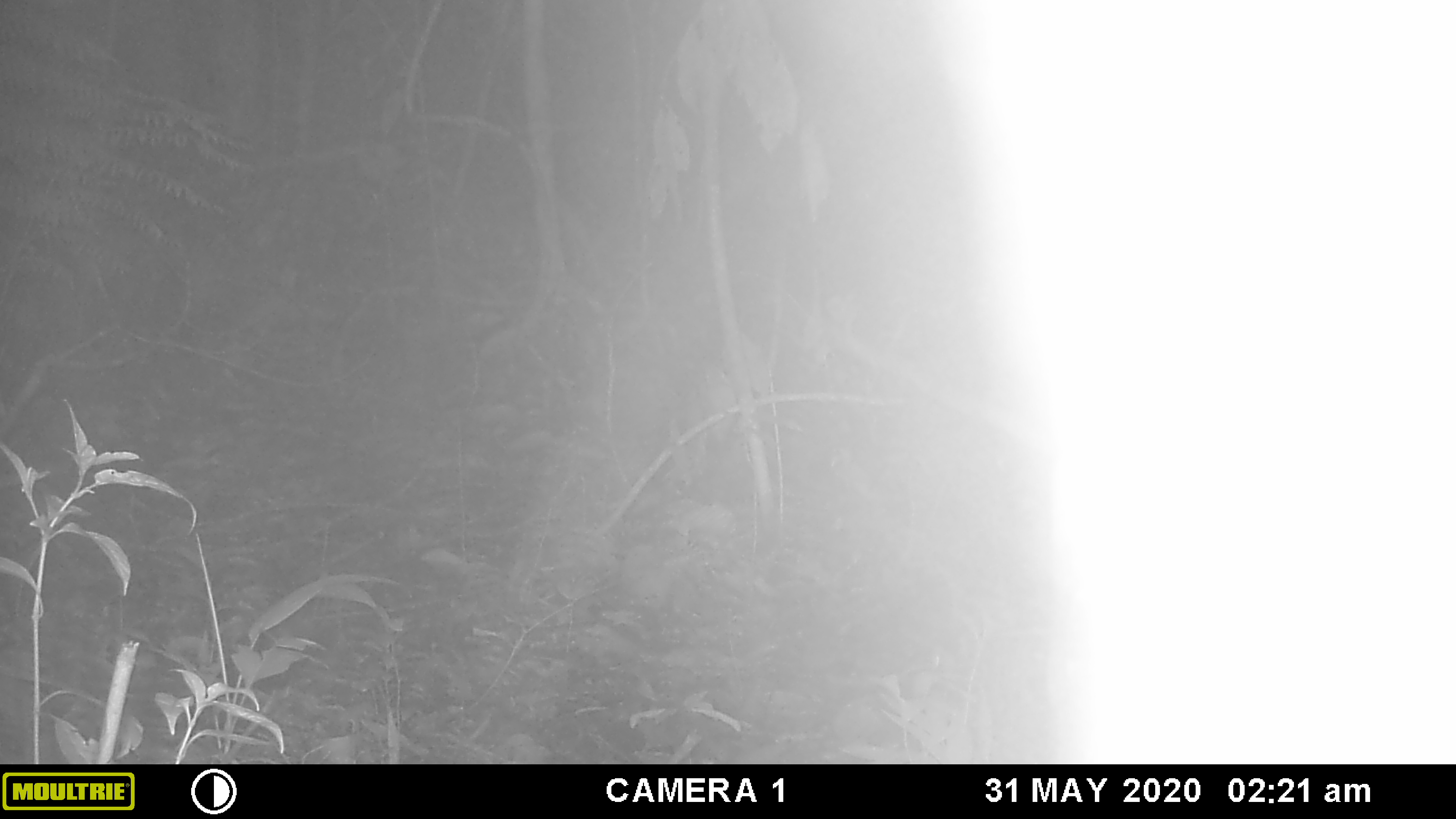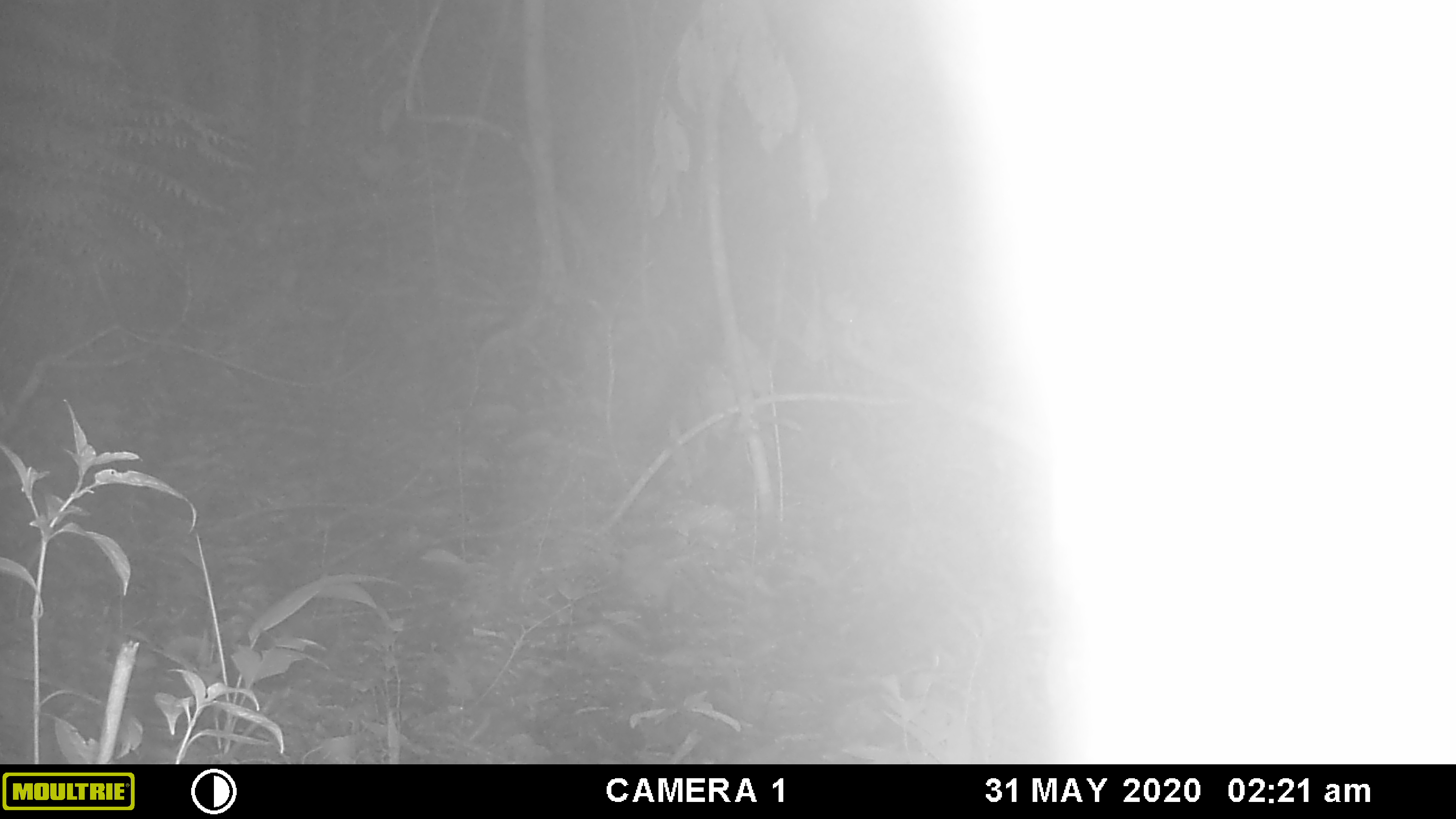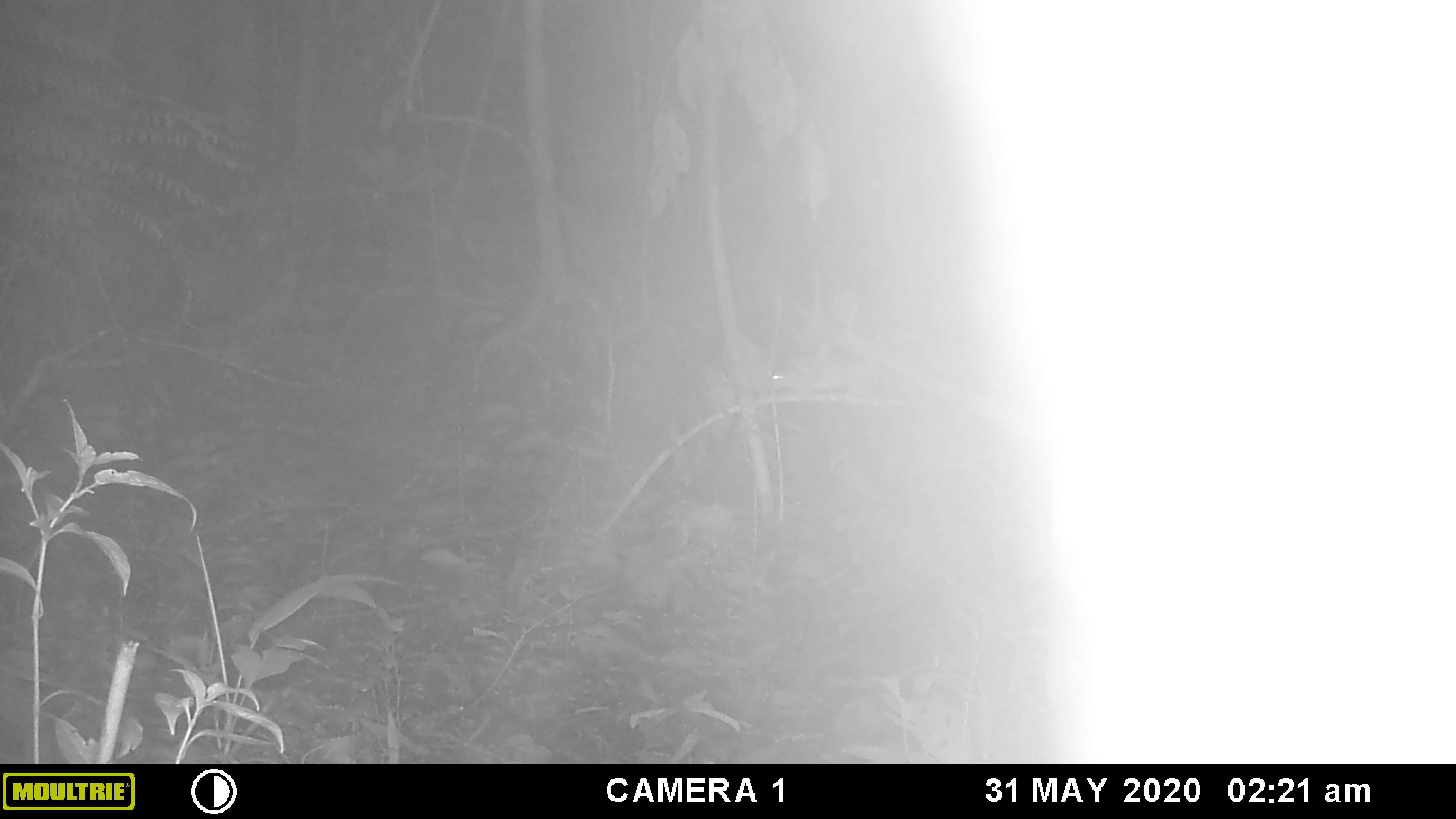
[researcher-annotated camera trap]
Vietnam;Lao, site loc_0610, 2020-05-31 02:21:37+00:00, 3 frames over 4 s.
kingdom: Animalia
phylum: Chordata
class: Mammalia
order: Rodentia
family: Muridae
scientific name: Muridae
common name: old-world mice and rats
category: unidentified murid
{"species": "unidentified murid (old-world mice and rats) (Muridae)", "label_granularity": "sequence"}